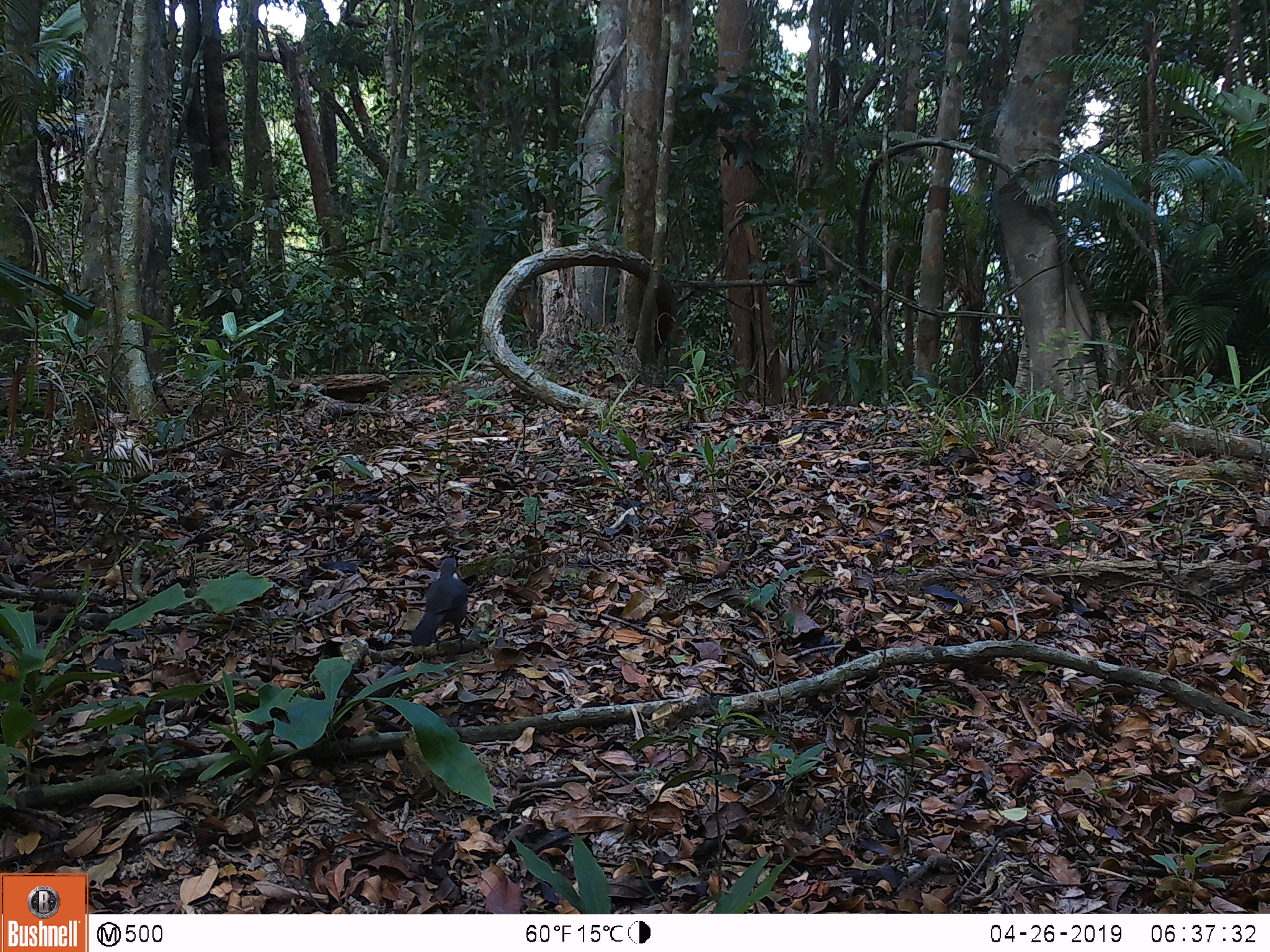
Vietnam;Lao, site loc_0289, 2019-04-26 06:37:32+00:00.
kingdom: Animalia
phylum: Chordata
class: Aves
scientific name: Aves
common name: bird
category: unidentified bird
Unidentified bird (bird) (Aves). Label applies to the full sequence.